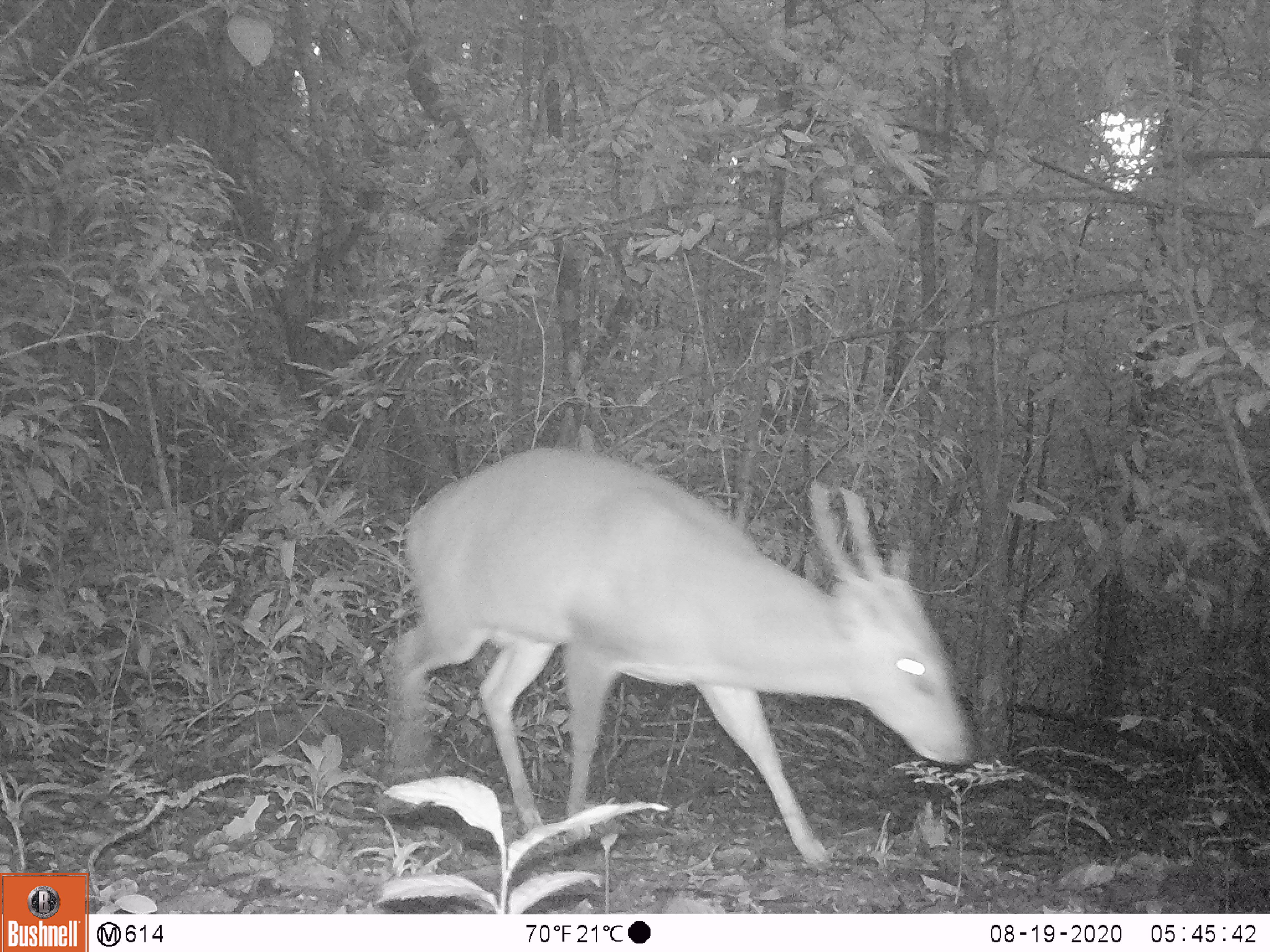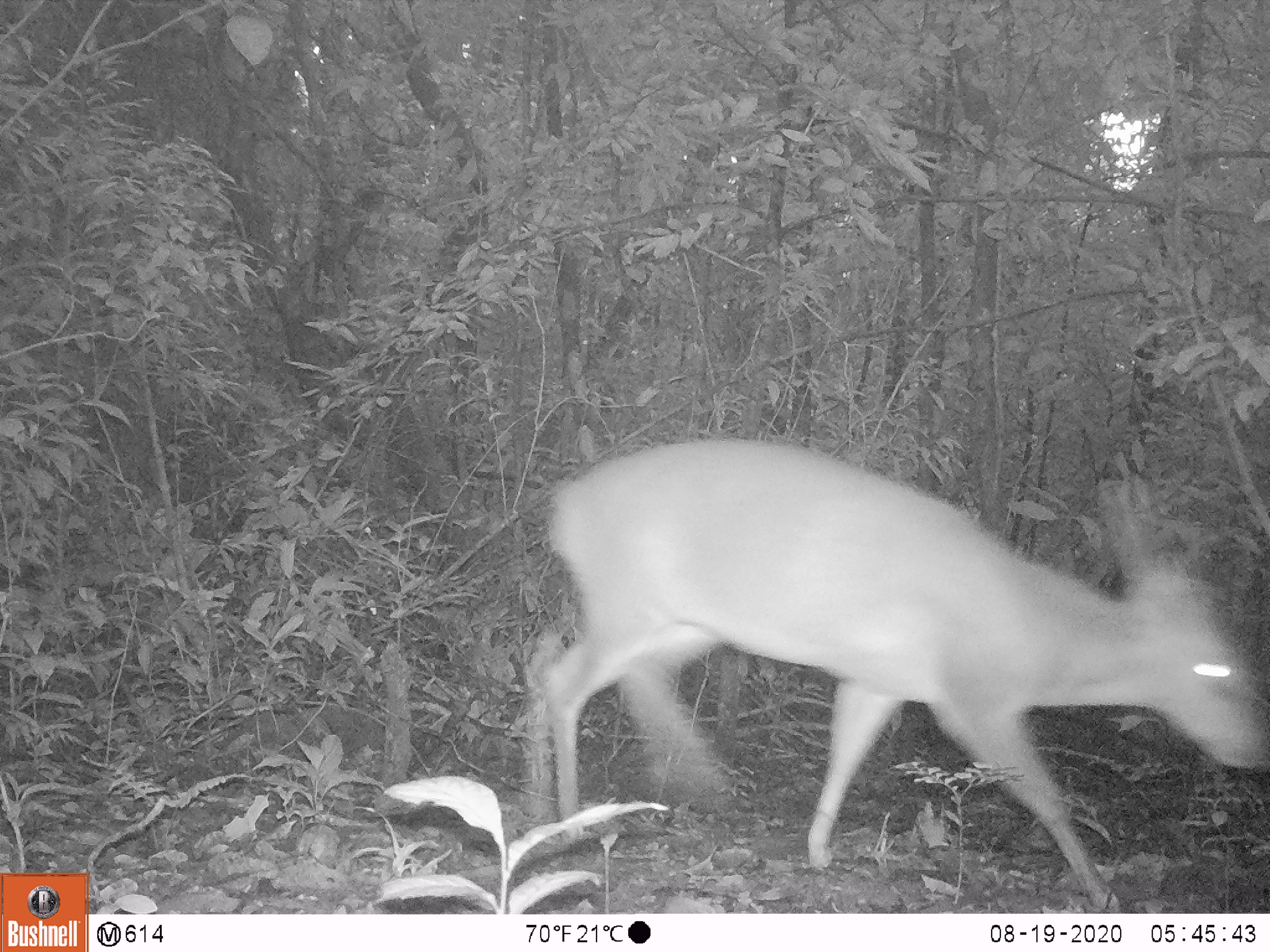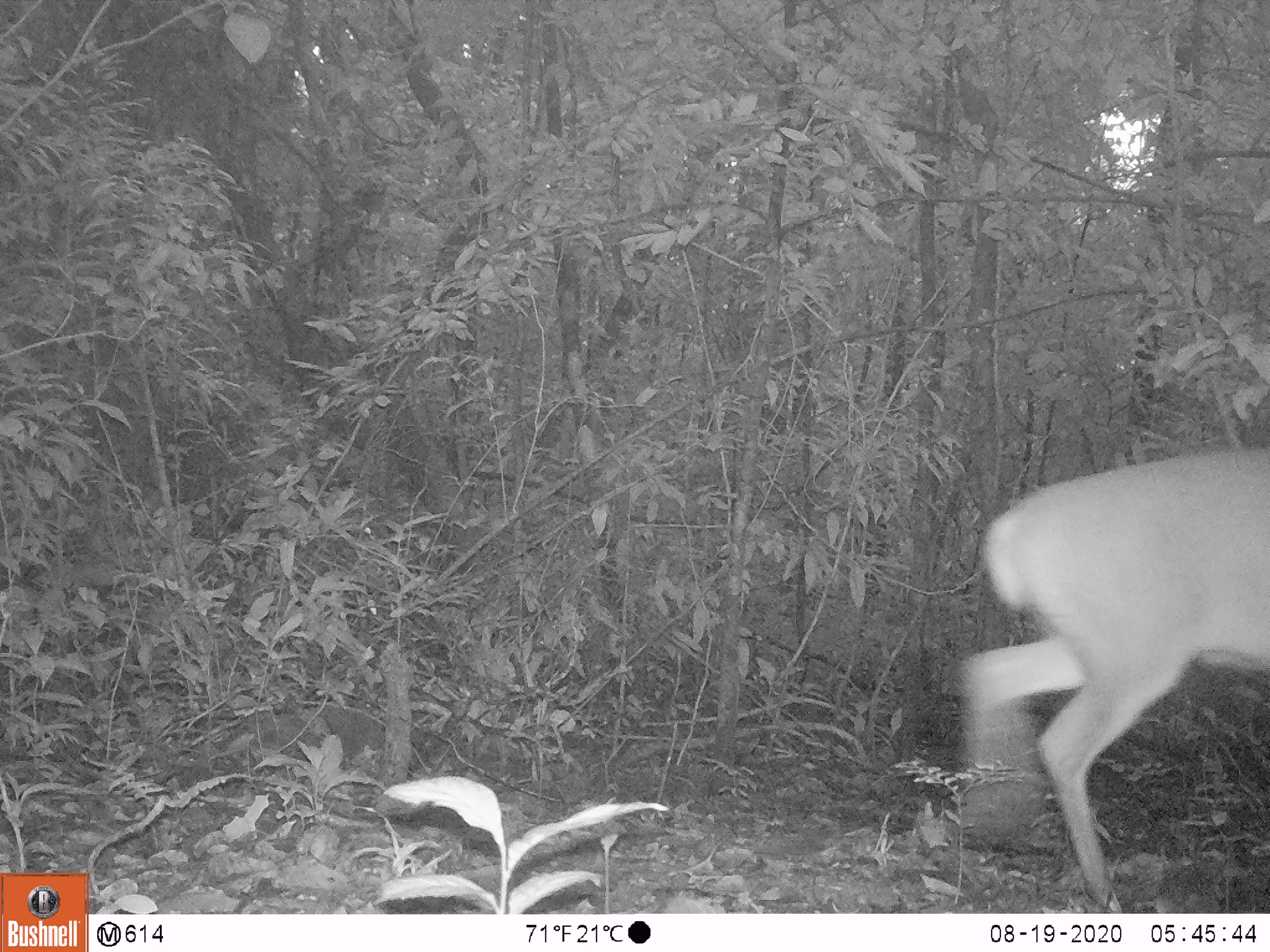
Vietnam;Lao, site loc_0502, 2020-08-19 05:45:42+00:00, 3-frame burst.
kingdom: Animalia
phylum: Chordata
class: Mammalia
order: Artiodactyla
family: Cervidae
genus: Muntiacus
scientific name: Muntiacus vuquangensis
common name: large-antlered muntjac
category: large antlered muntjac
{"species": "large antlered muntjac (large-antlered muntjac) (Muntiacus vuquangensis)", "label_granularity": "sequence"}